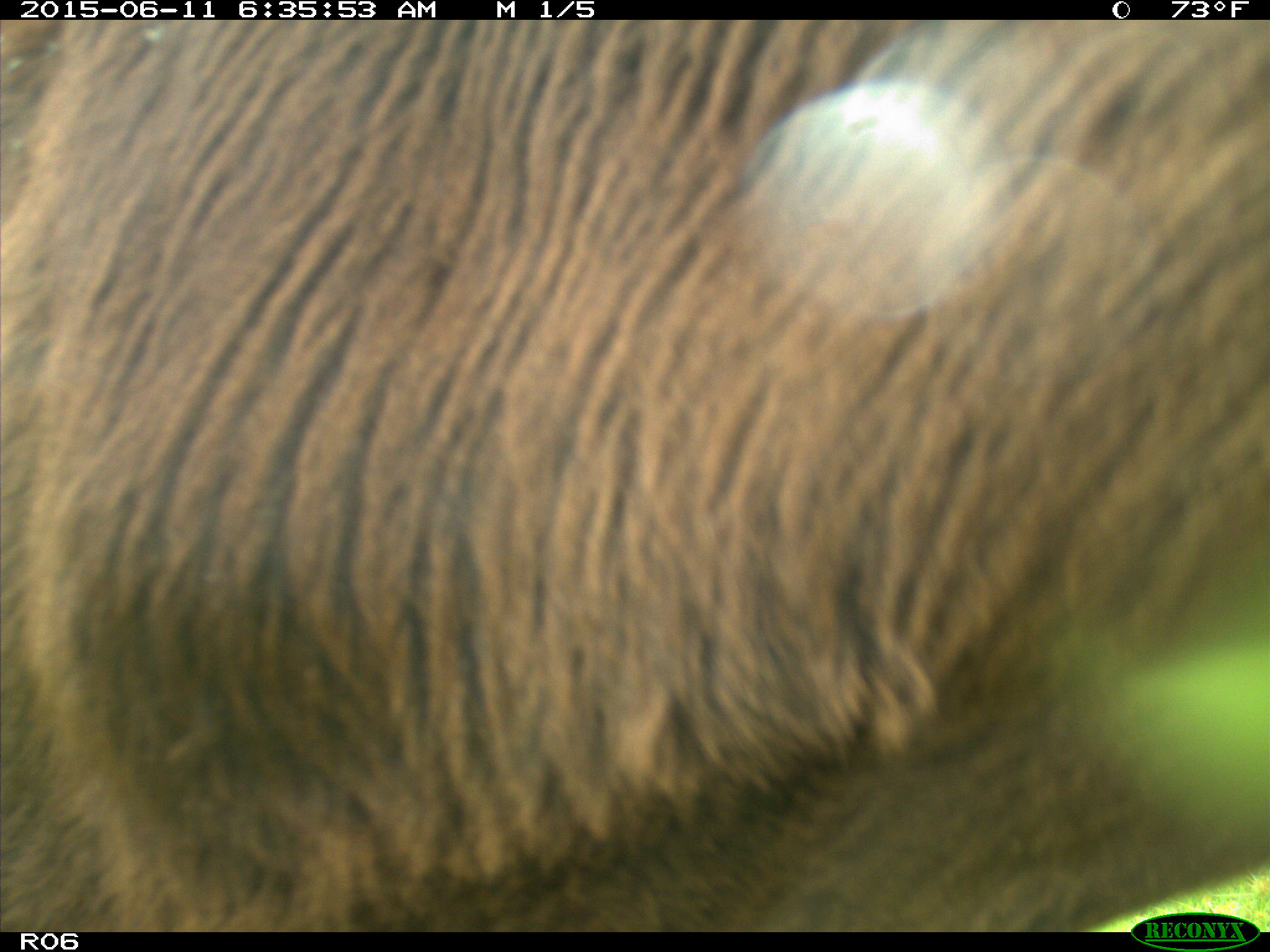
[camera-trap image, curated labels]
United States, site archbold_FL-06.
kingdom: Animalia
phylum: Chordata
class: Mammalia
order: Artiodactyla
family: Bovidae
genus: Bos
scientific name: Bos taurus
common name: domestic cow